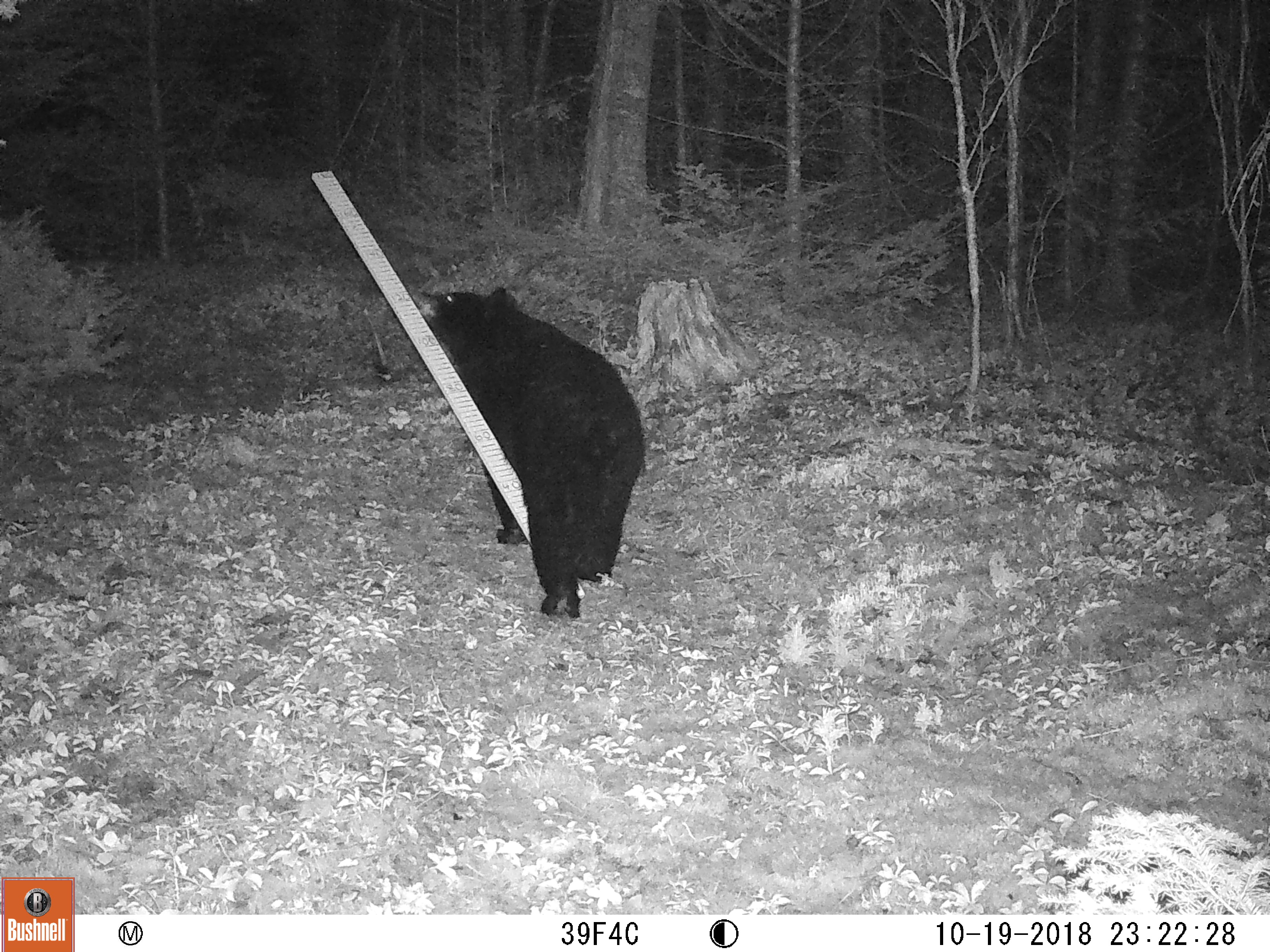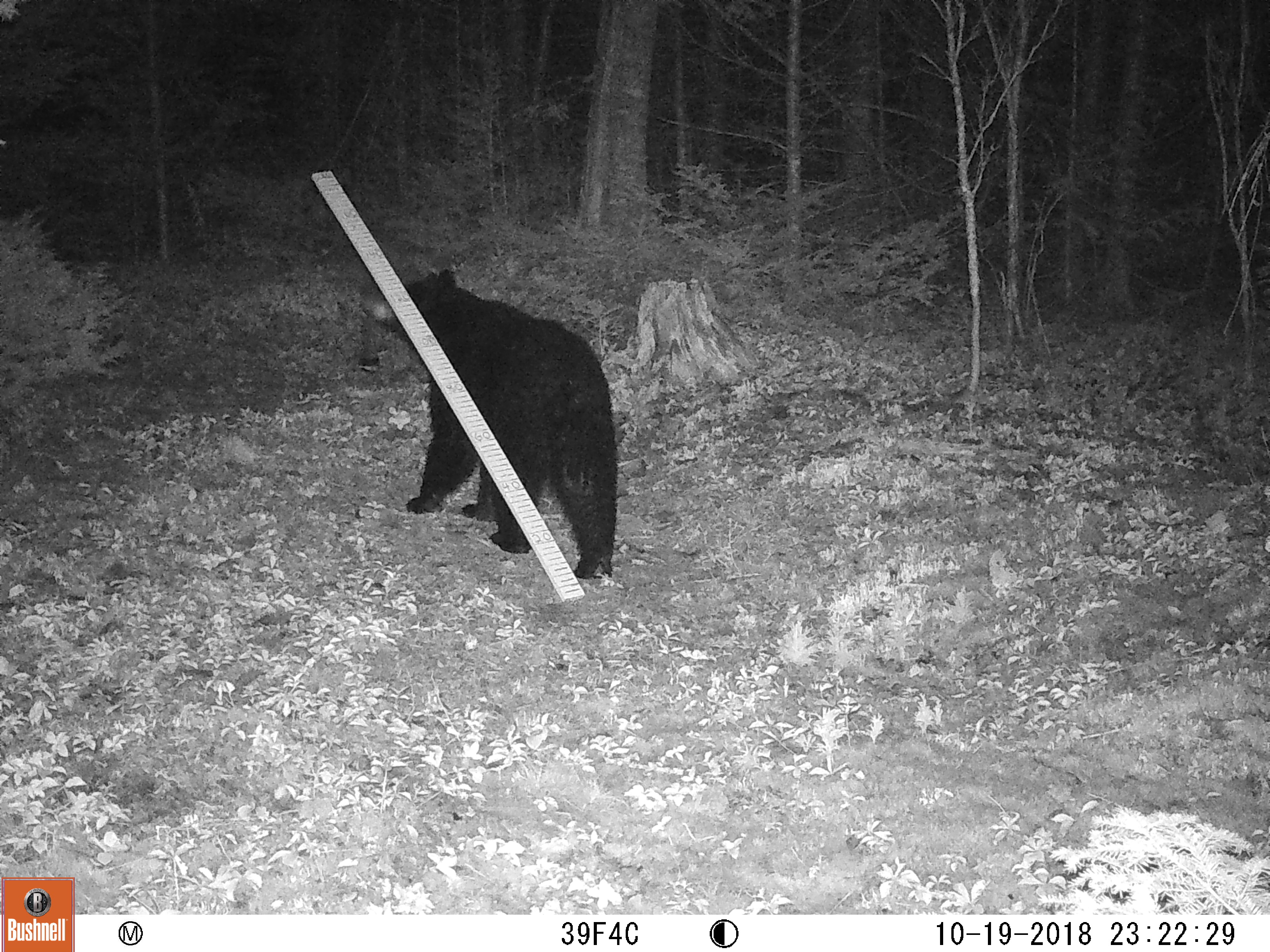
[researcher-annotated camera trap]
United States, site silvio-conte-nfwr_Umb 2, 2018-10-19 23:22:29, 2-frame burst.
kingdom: Animalia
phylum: Chordata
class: Mammalia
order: Carnivora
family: Ursidae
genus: Ursus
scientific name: Ursus americanus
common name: black bear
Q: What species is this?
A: Black bear (Ursus americanus).